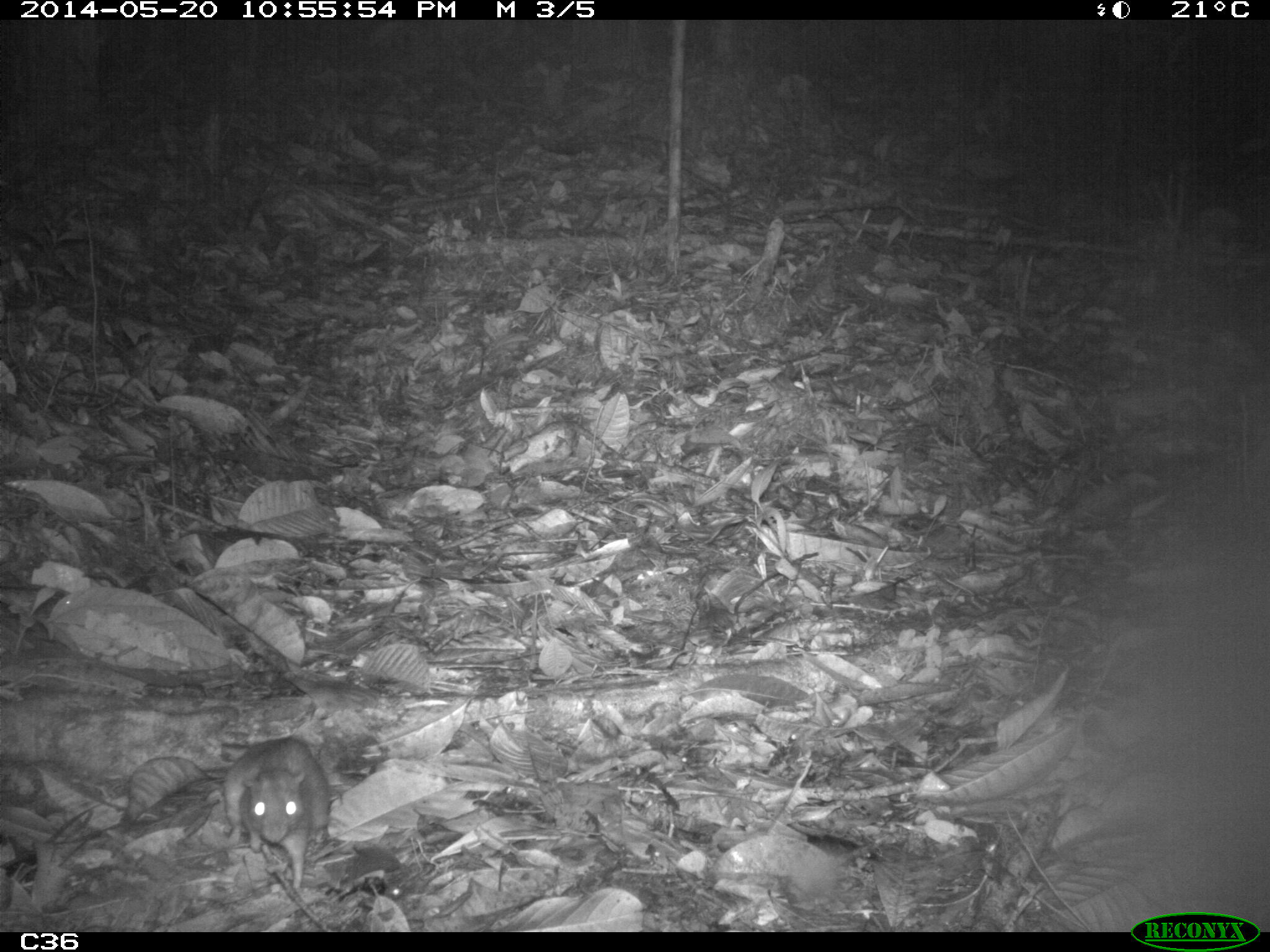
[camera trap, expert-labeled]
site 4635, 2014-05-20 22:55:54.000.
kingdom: Animalia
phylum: Chordata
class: Mammalia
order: Rodentia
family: Muridae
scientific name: Muridae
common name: mice, rats, and gerbils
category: unknown mouse or rat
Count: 1.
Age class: adult.